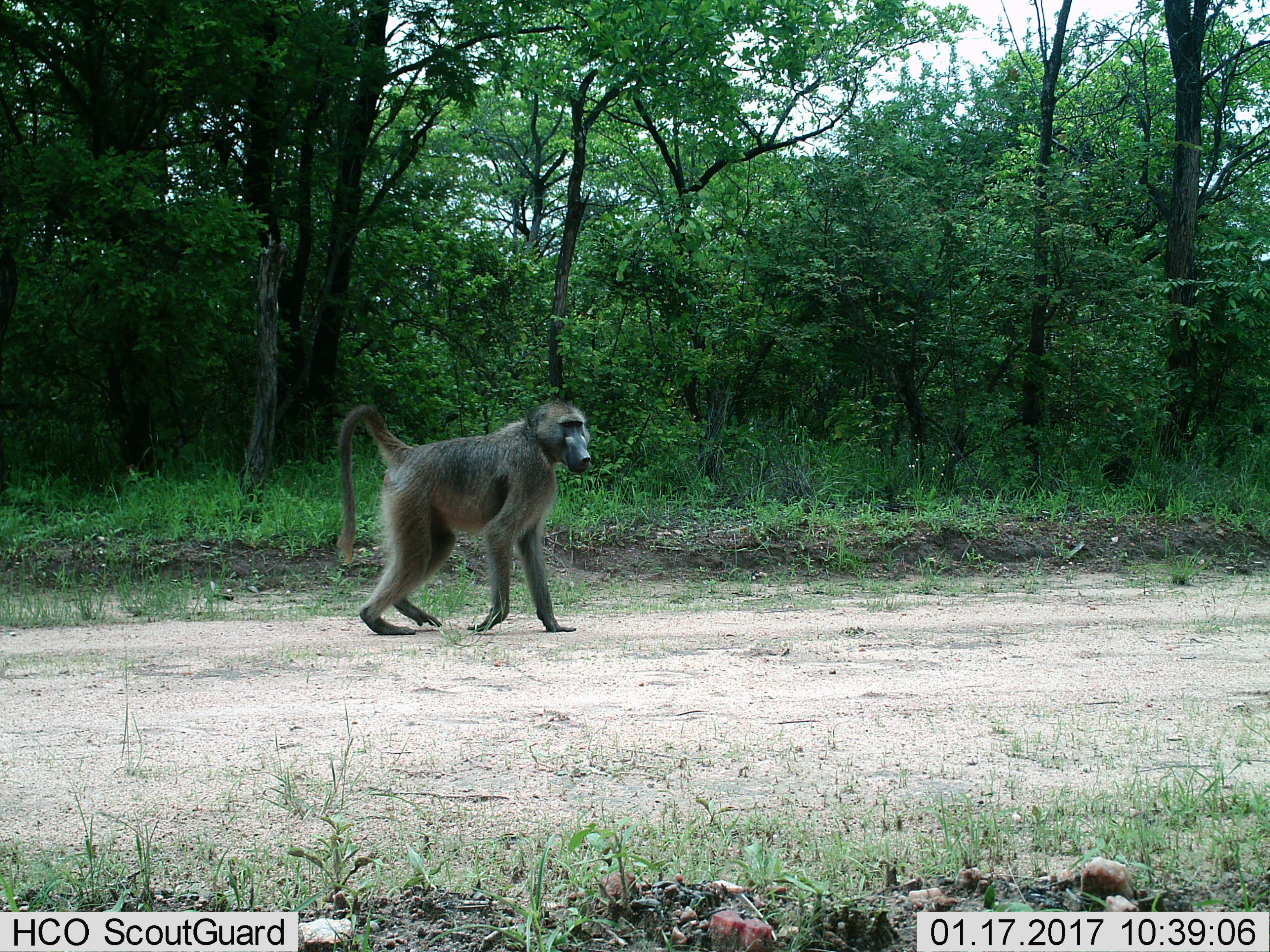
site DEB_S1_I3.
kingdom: Animalia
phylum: Chordata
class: Mammalia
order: Primates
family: Cercopithecidae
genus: Papio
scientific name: Papio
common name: baboon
Baboon (Papio), count 1. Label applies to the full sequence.